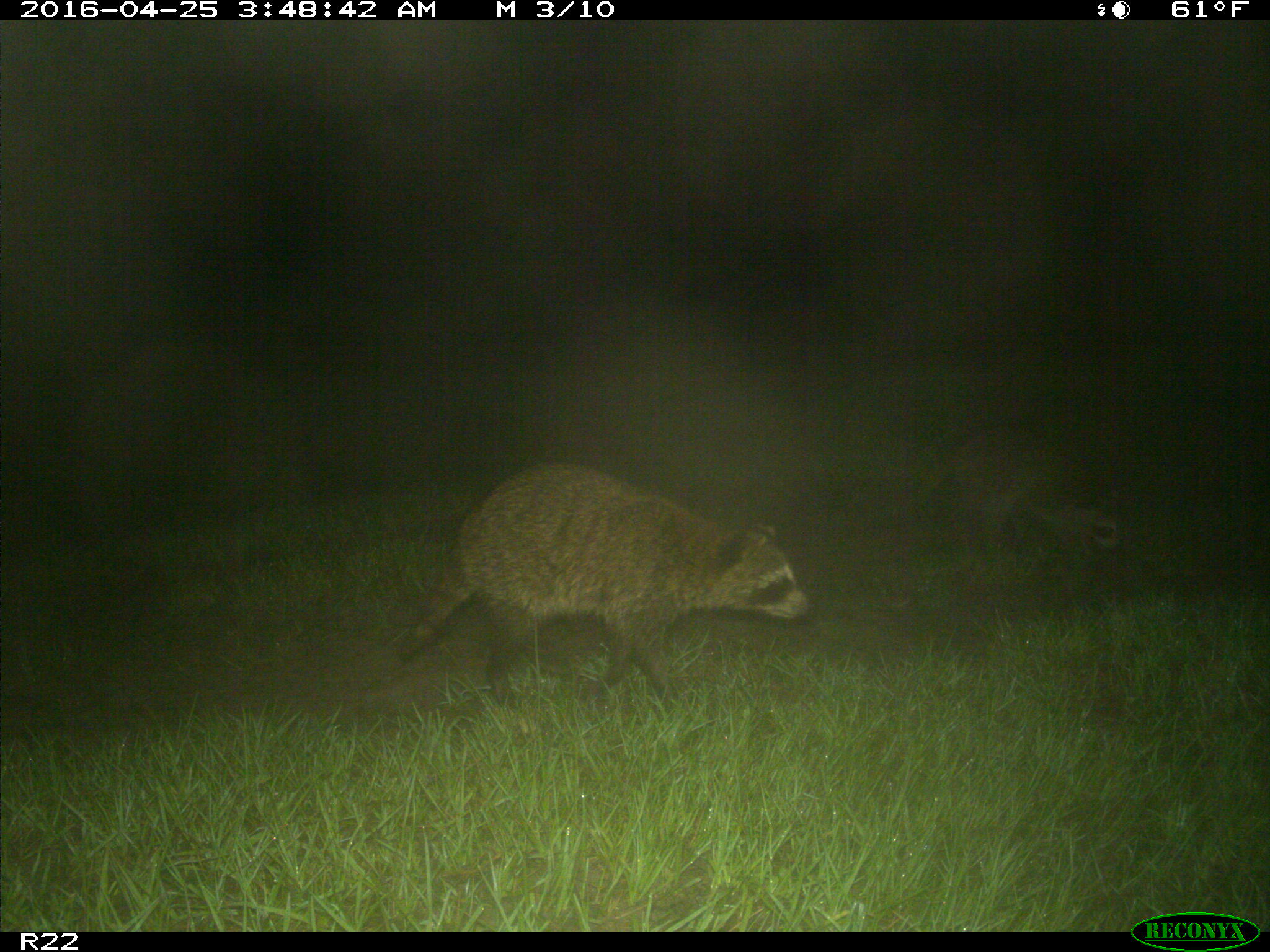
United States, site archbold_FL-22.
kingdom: Animalia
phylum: Chordata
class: Mammalia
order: Carnivora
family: Procyonidae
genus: Procyon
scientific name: Procyon lotor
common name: common raccoon